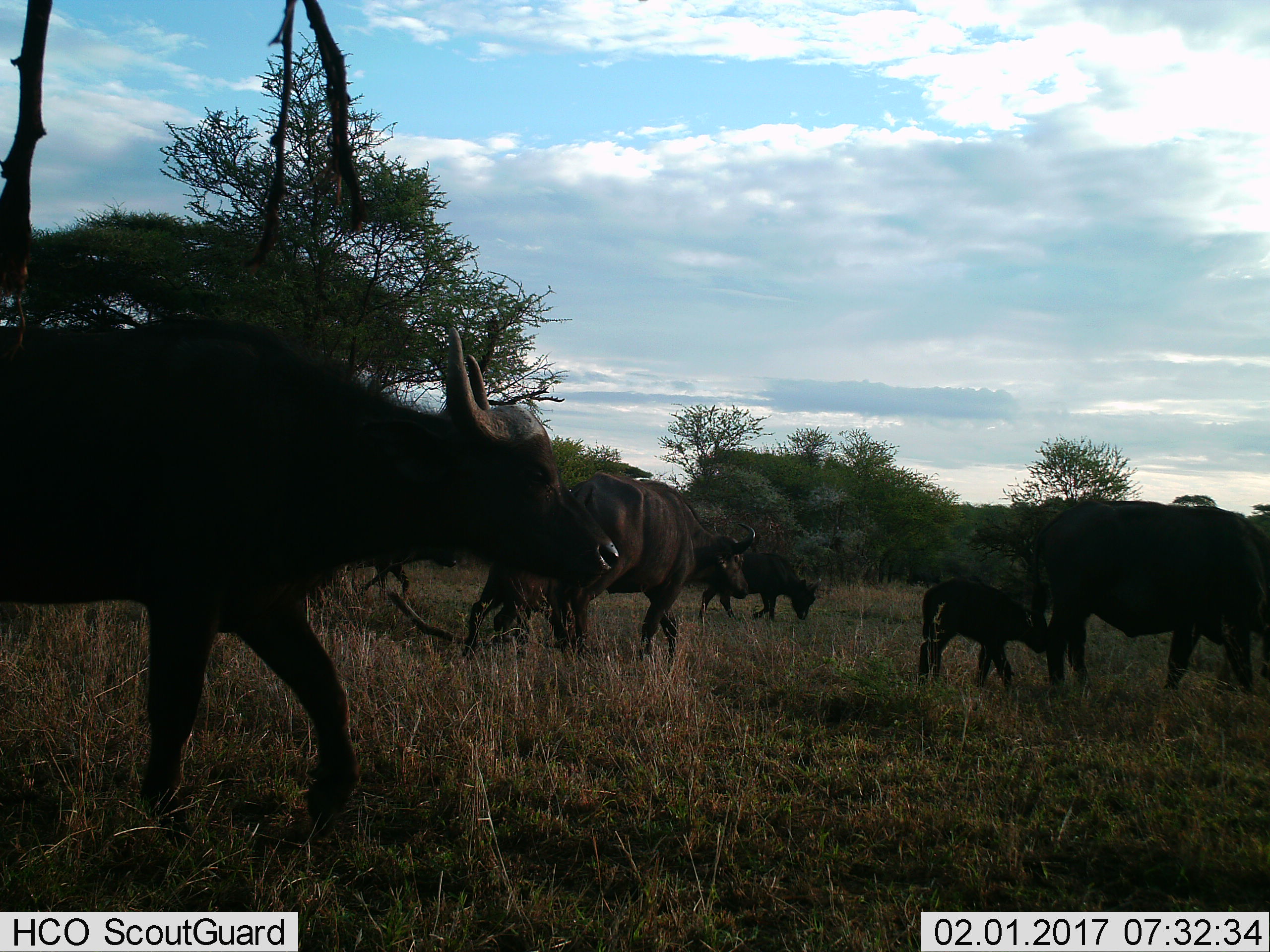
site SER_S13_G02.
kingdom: Animalia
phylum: Chordata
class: Mammalia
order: Artiodactyla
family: Bovidae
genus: Syncerus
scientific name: Syncerus caffer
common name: african buffalo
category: buffalo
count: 5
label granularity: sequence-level